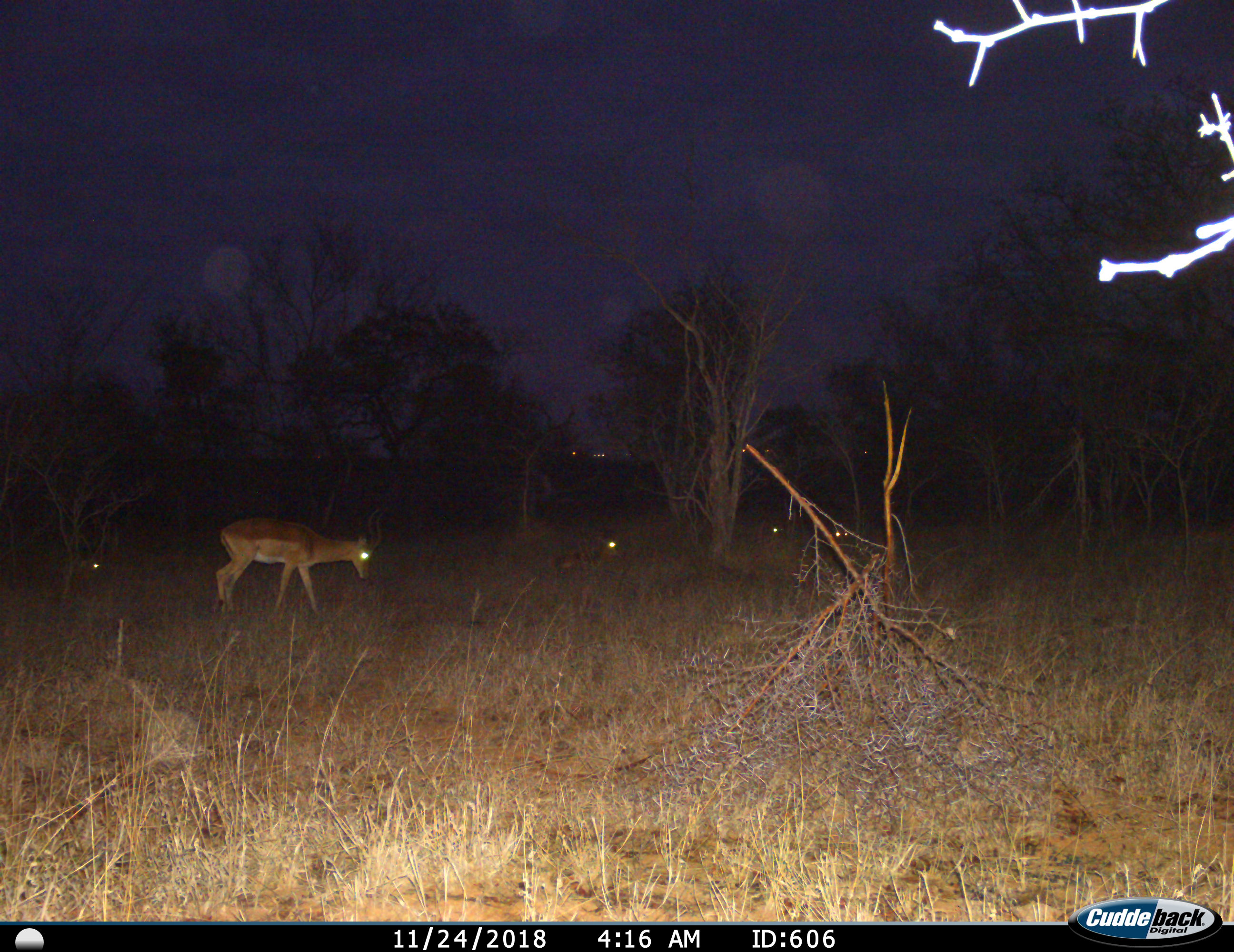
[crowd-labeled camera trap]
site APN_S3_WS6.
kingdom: Animalia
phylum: Chordata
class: Mammalia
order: Artiodactyla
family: Bovidae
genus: Aepyceros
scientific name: Aepyceros melampus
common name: impala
Impala (Aepyceros melampus), count 5. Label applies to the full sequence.